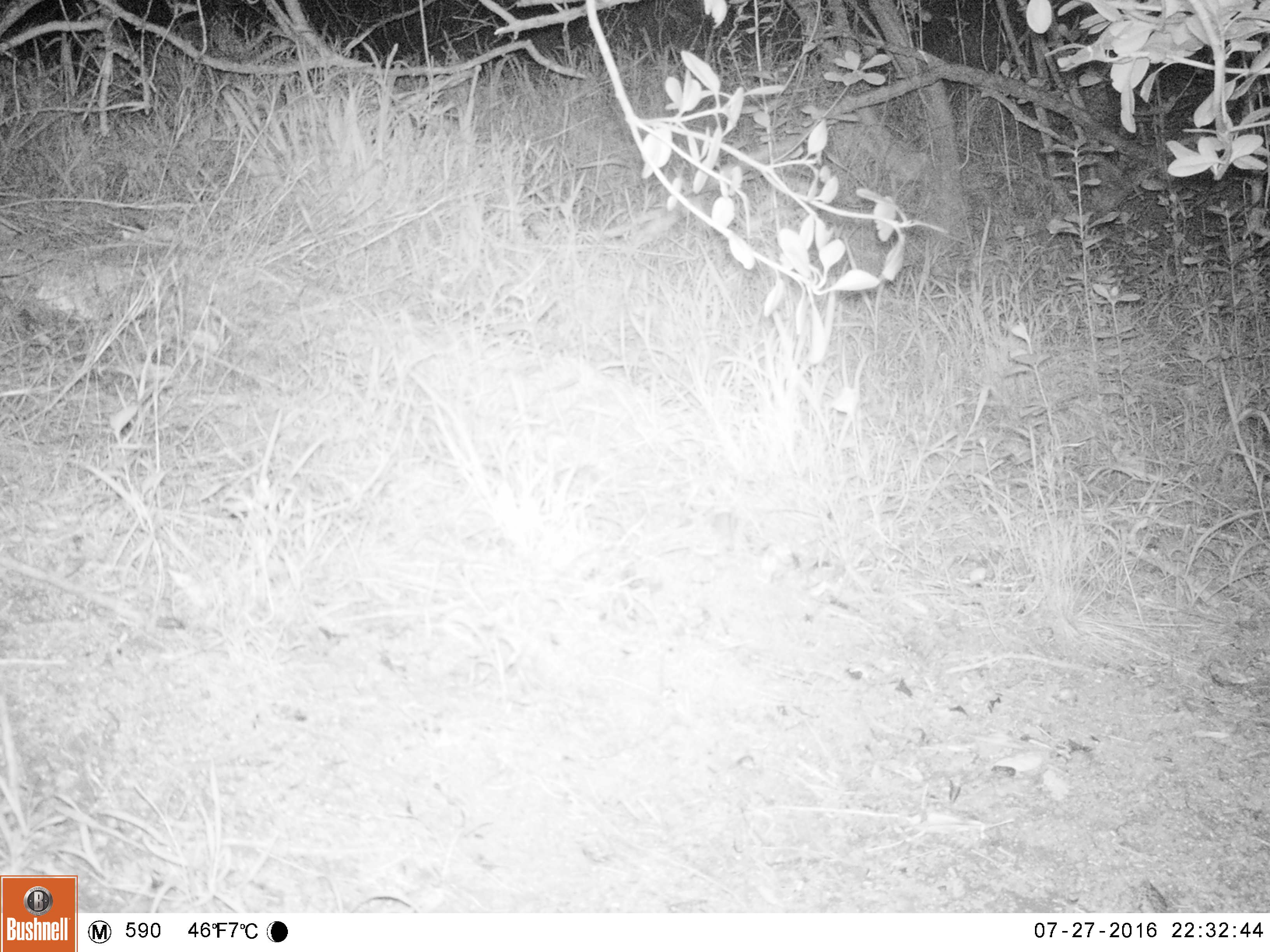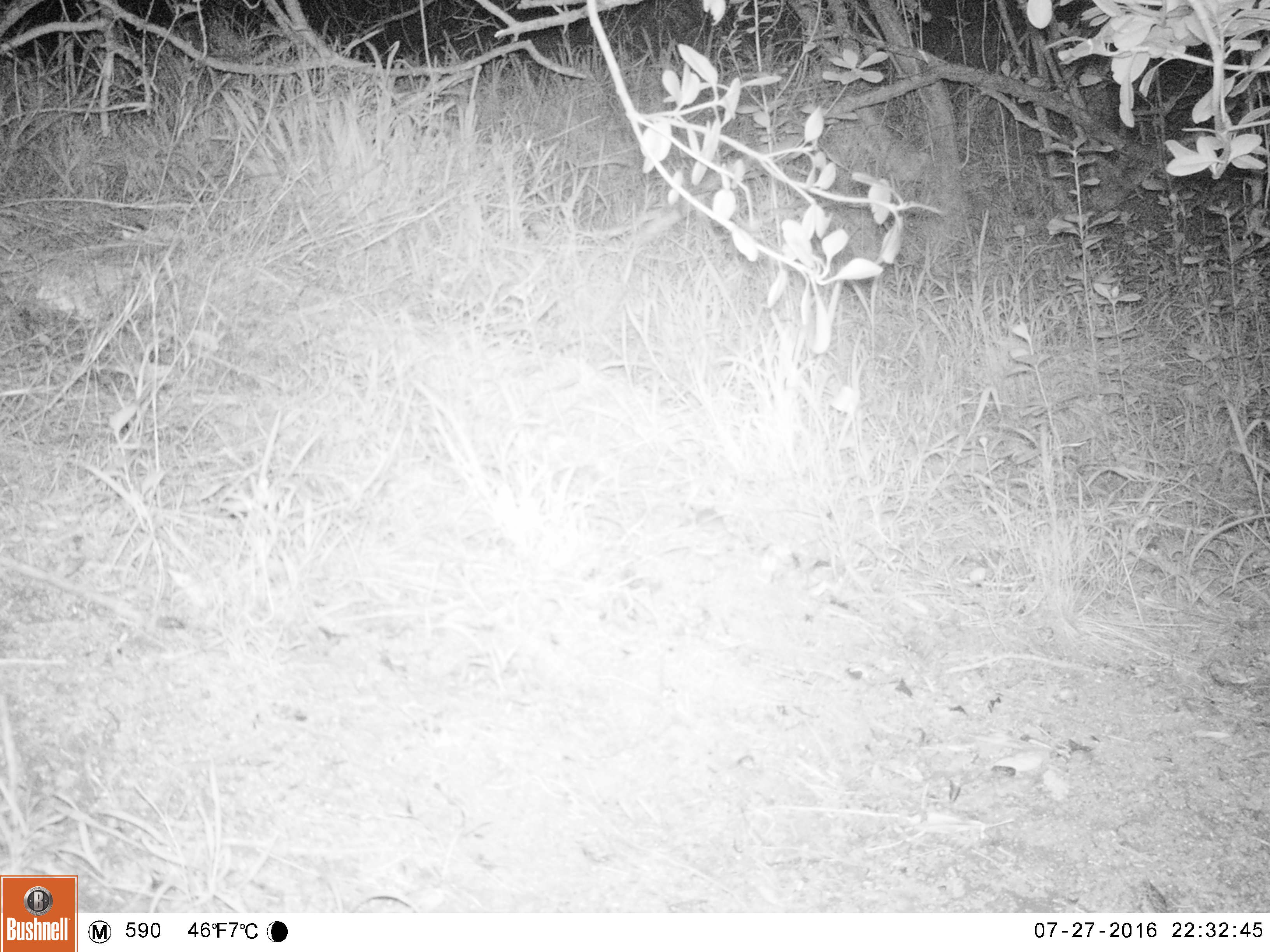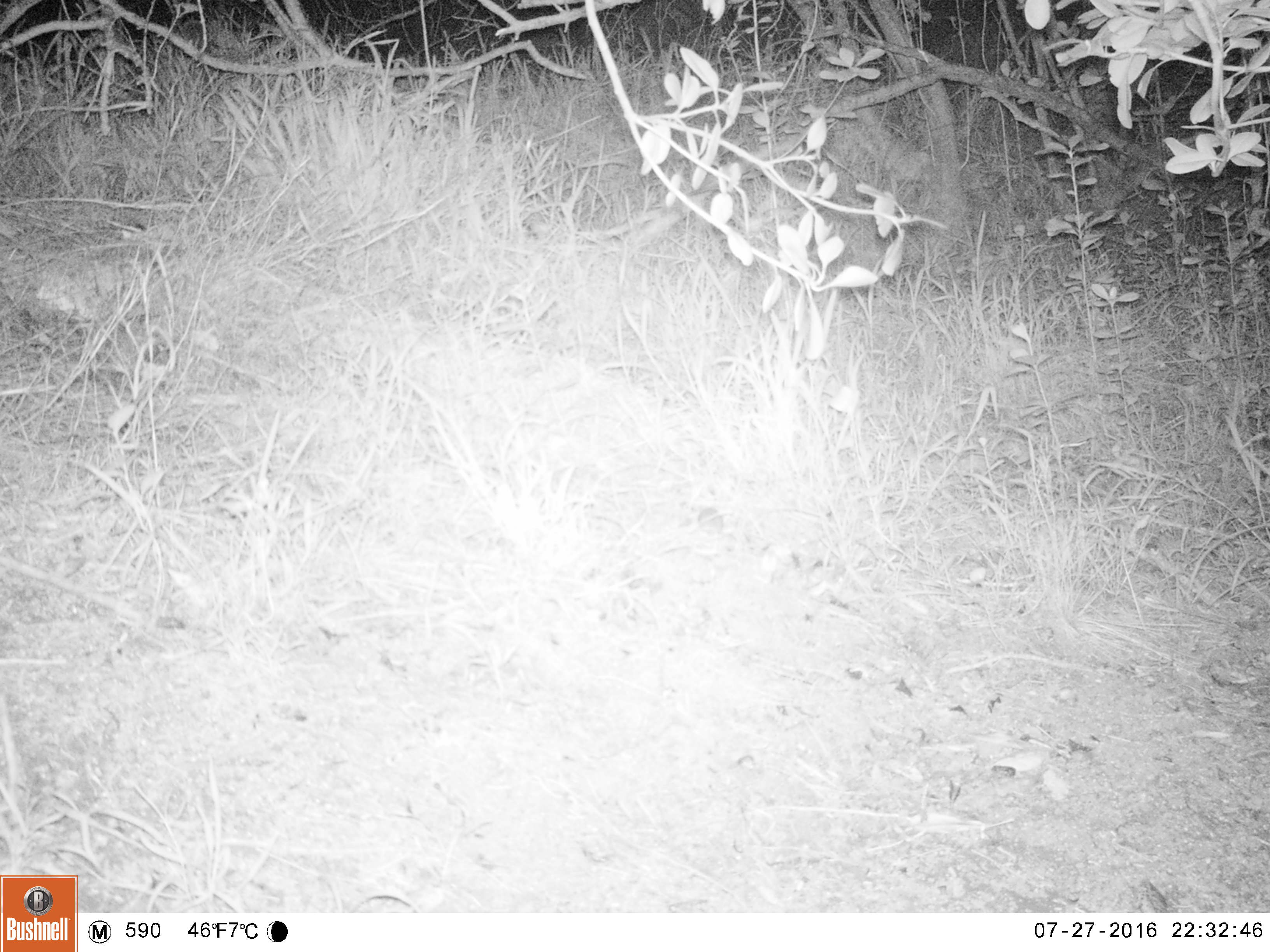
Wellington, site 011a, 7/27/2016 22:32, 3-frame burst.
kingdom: Animalia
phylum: Chordata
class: Mammalia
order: Rodentia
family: Muridae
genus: Mus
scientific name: Mus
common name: mouse